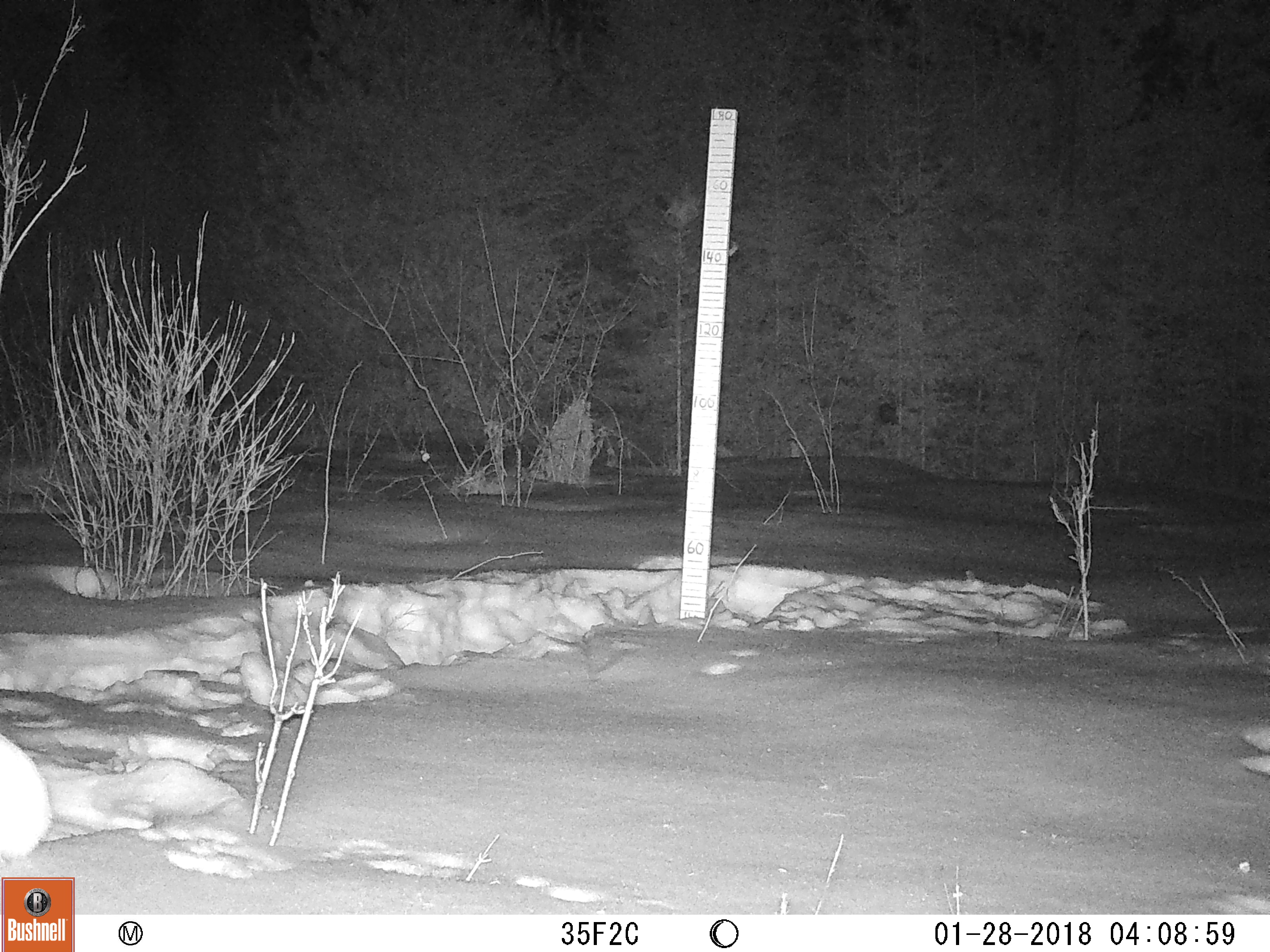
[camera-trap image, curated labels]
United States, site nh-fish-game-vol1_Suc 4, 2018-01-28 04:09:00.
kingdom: Animalia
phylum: Chordata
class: Mammalia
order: Lagomorpha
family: Leporidae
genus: Lepus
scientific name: Lepus americanus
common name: snowshoe hare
Snowshoe hare (Lepus americanus).